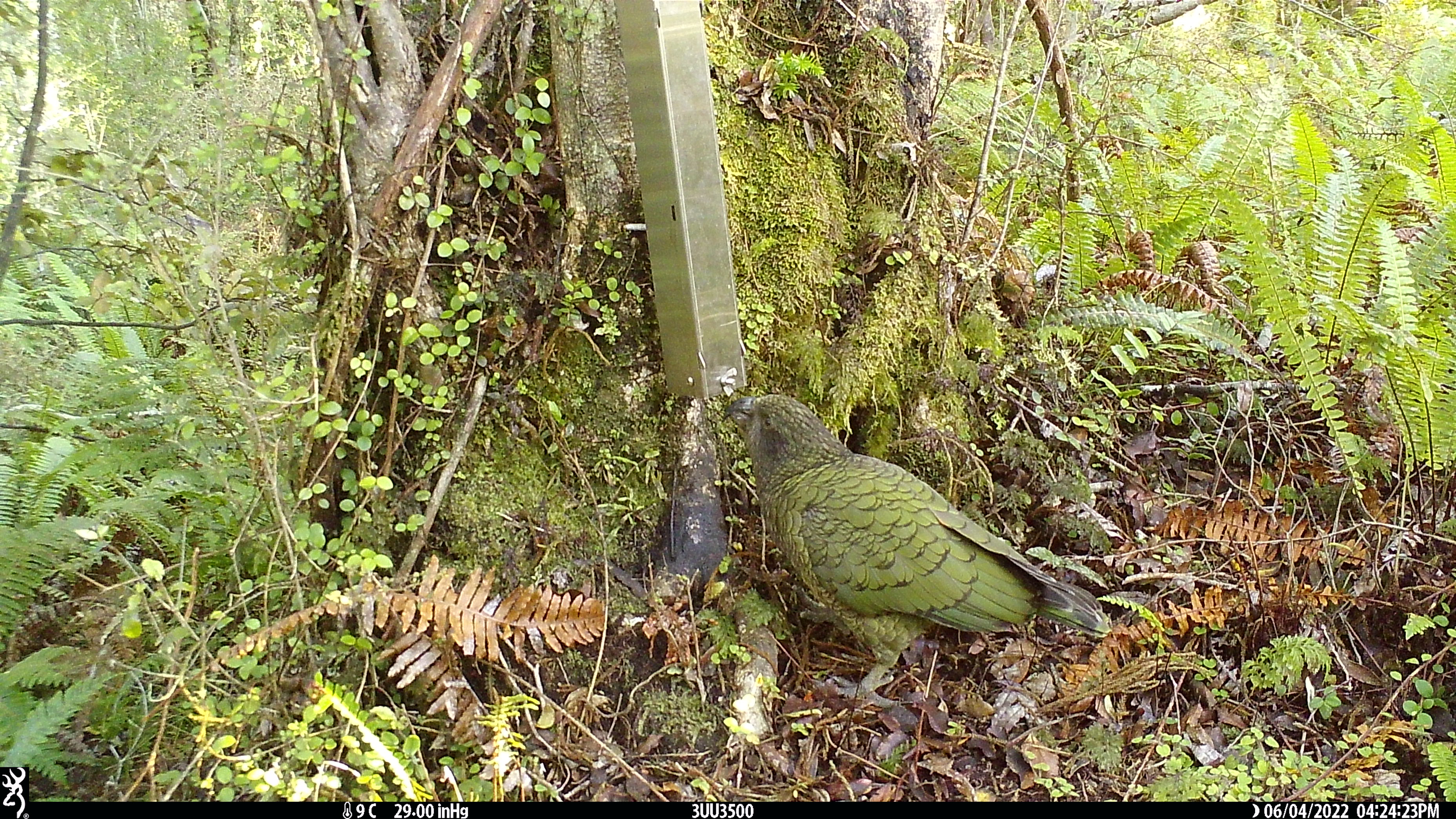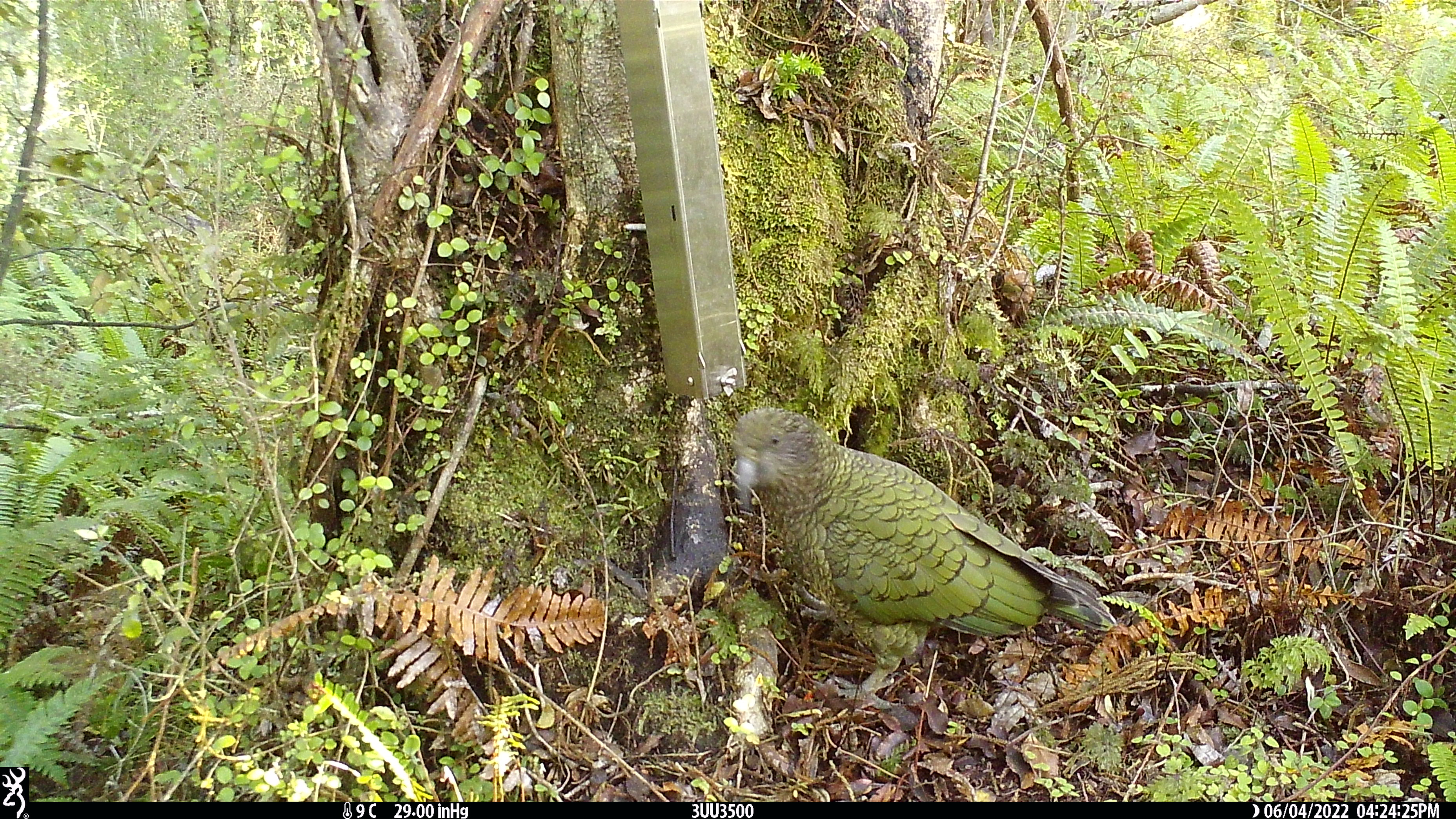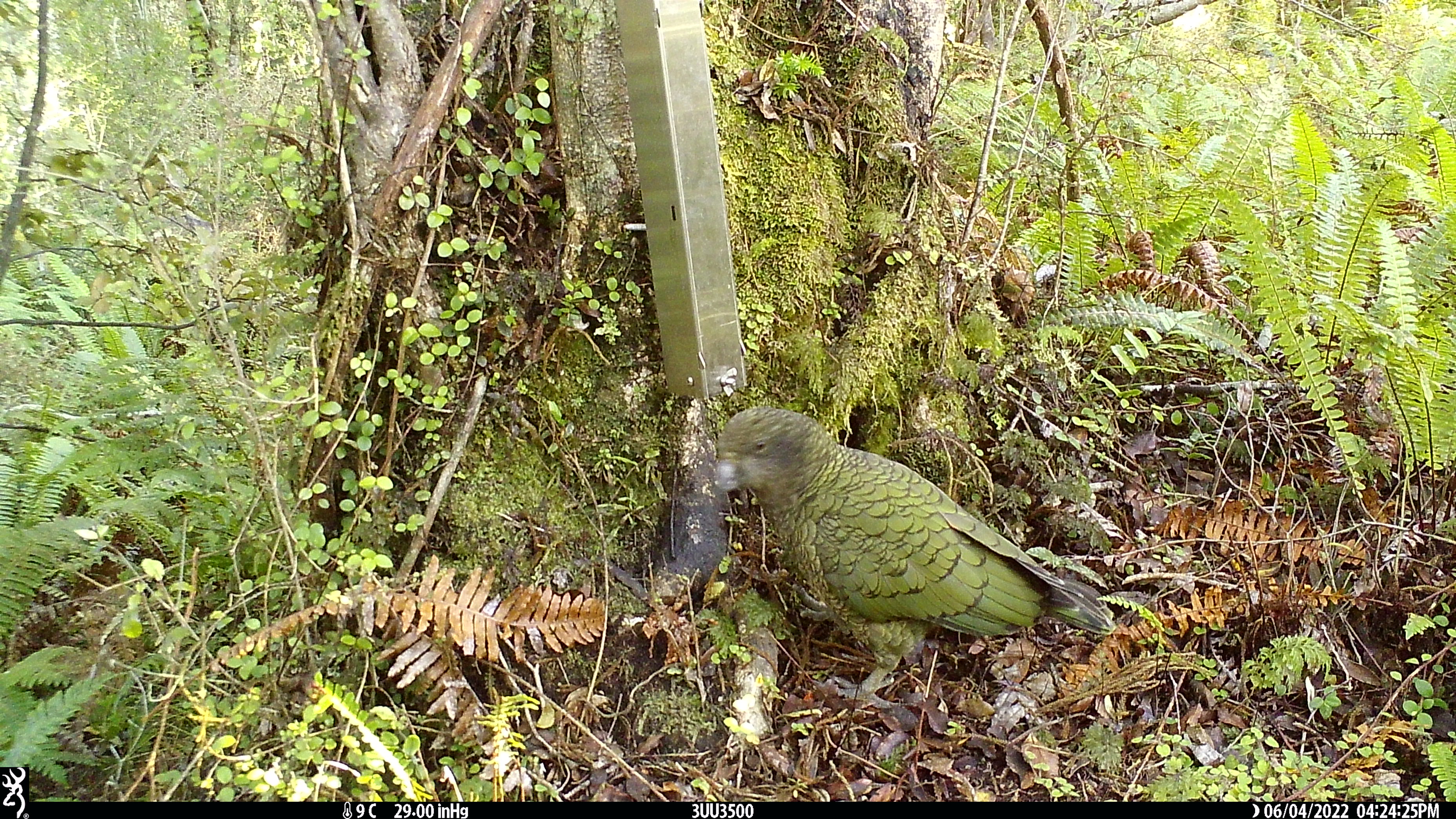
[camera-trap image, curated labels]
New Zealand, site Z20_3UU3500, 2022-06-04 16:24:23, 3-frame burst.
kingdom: Animalia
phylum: Chordata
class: Aves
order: Psittaciformes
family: Strigopidae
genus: Nestor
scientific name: Nestor notabilis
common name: kea